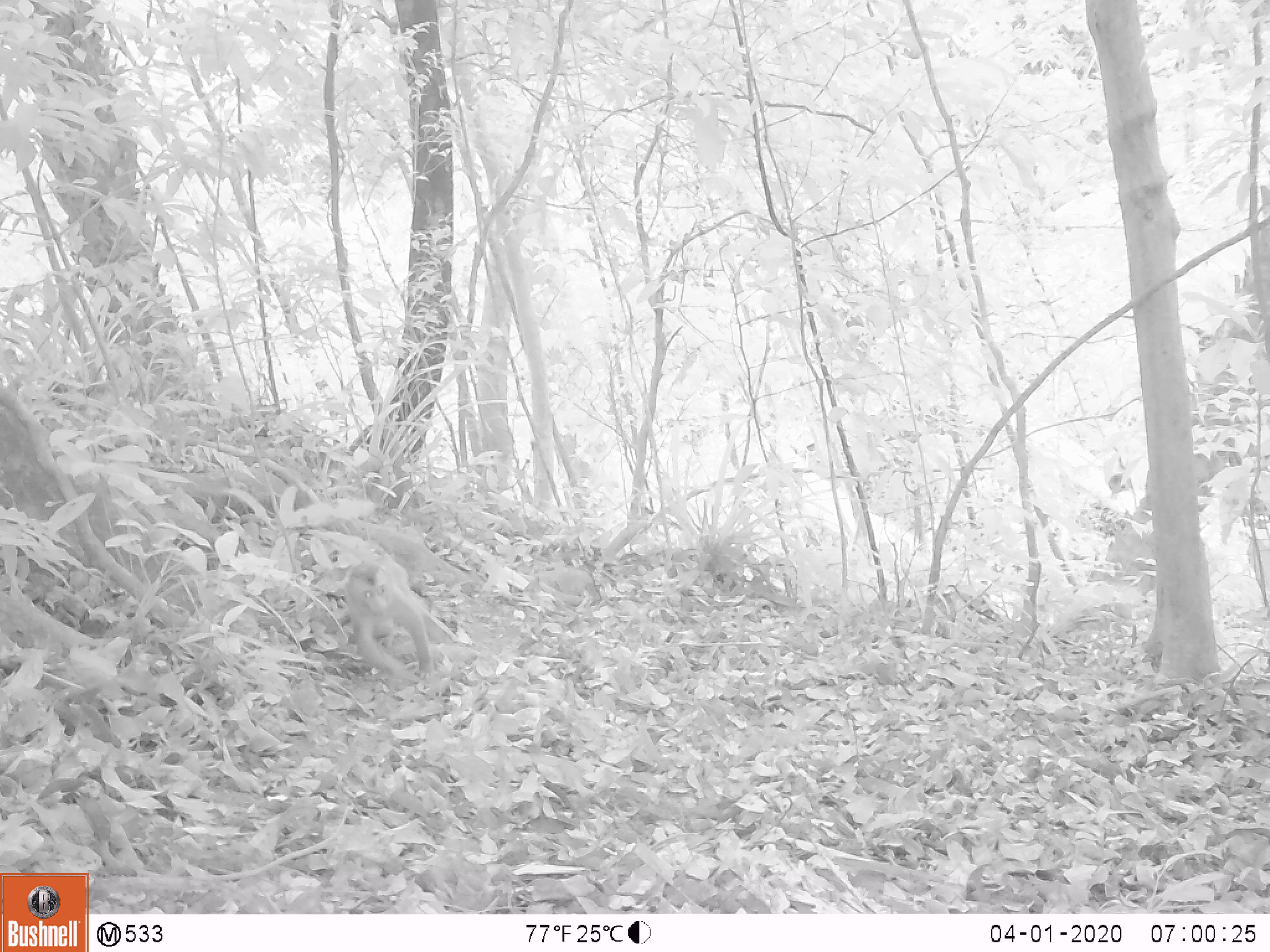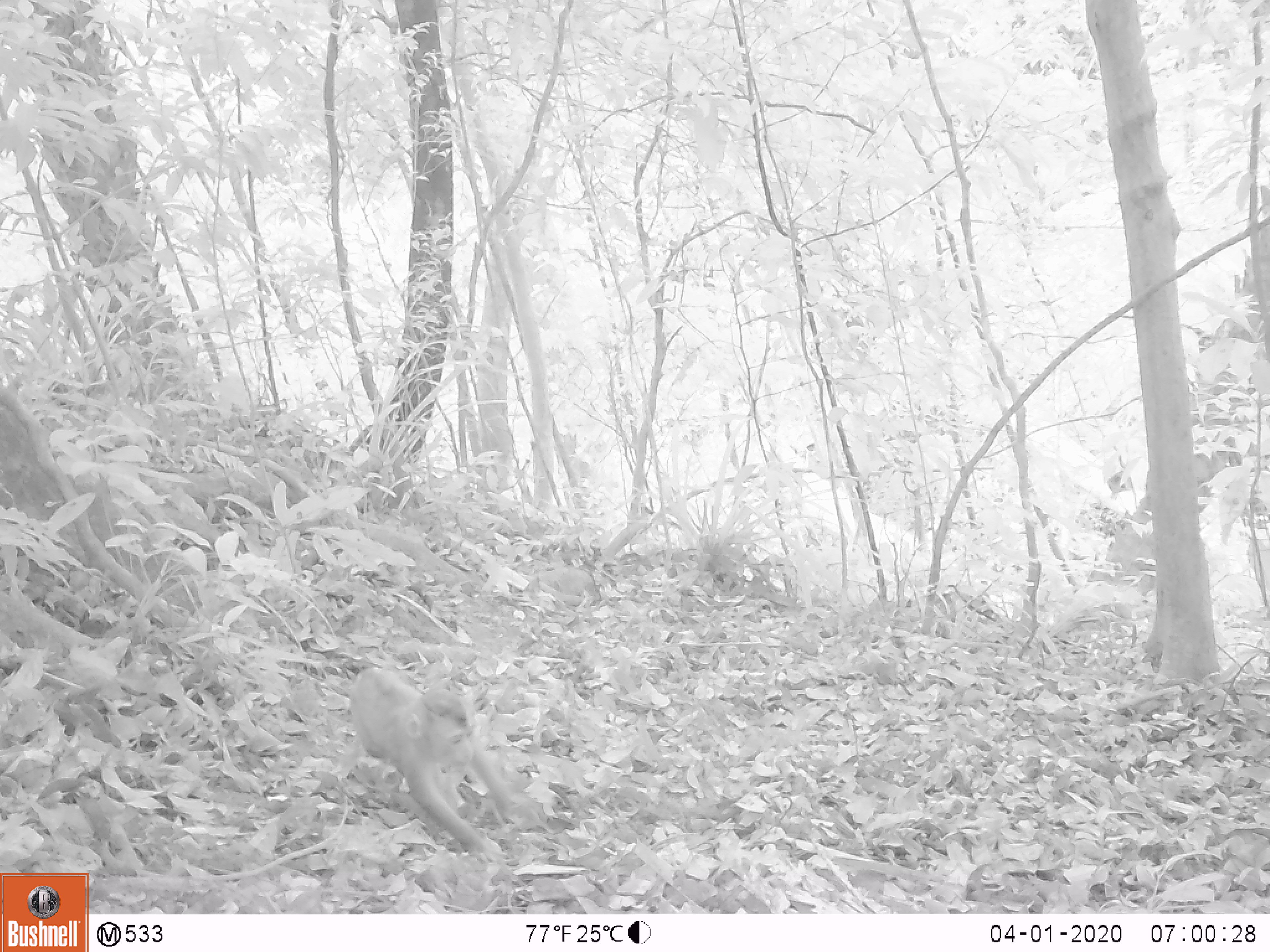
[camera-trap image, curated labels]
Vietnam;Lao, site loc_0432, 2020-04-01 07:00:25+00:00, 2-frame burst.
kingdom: Animalia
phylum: Chordata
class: Mammalia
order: Primates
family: Cercopithecidae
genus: Macaca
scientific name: Macaca nemestrina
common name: pig-tailed macaque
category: pig tailed macaque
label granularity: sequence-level